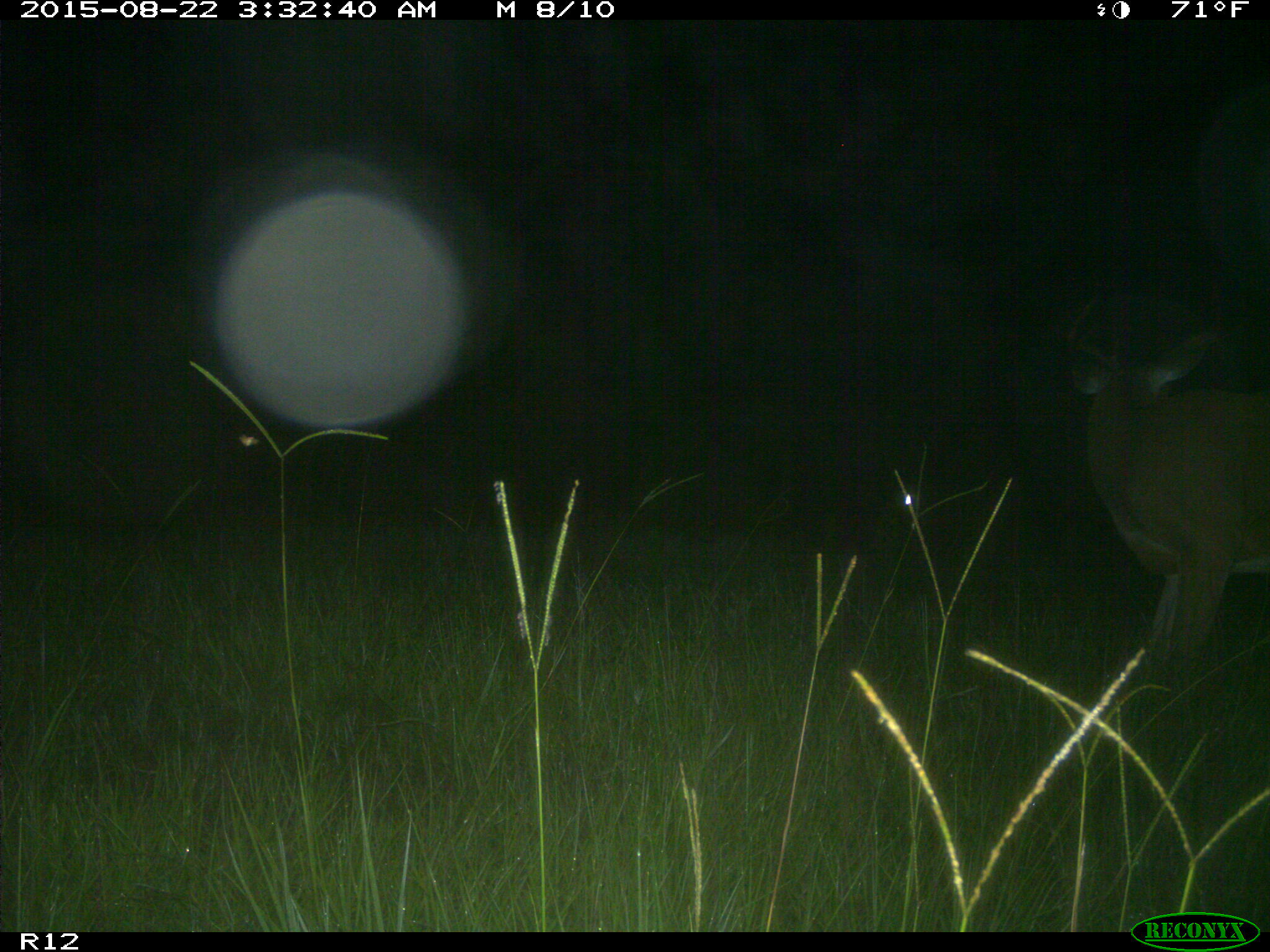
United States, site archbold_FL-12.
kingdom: Animalia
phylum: Chordata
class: Mammalia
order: Artiodactyla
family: Cervidae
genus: Odocoileus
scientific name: Odocoileus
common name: deer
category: unidentified deer